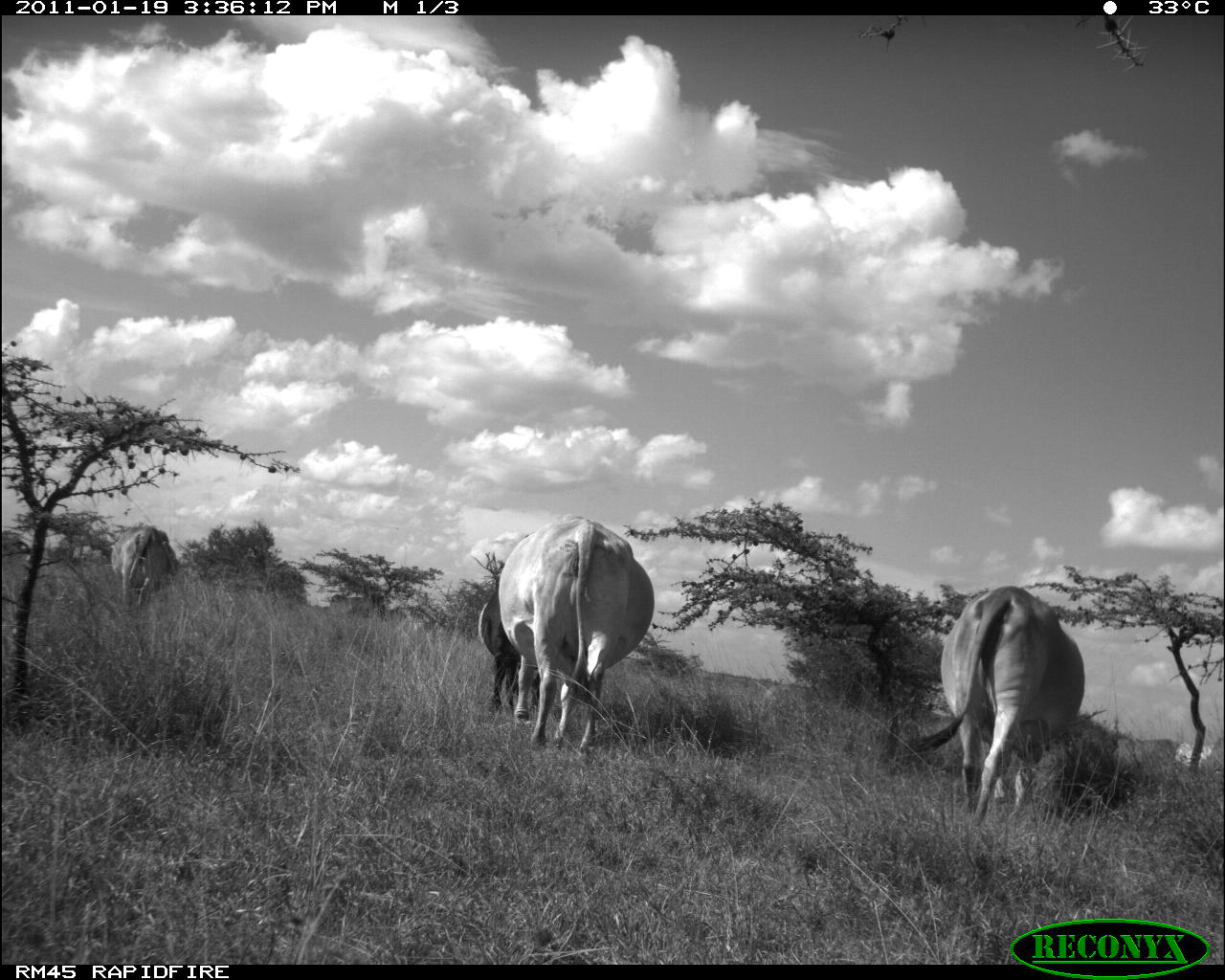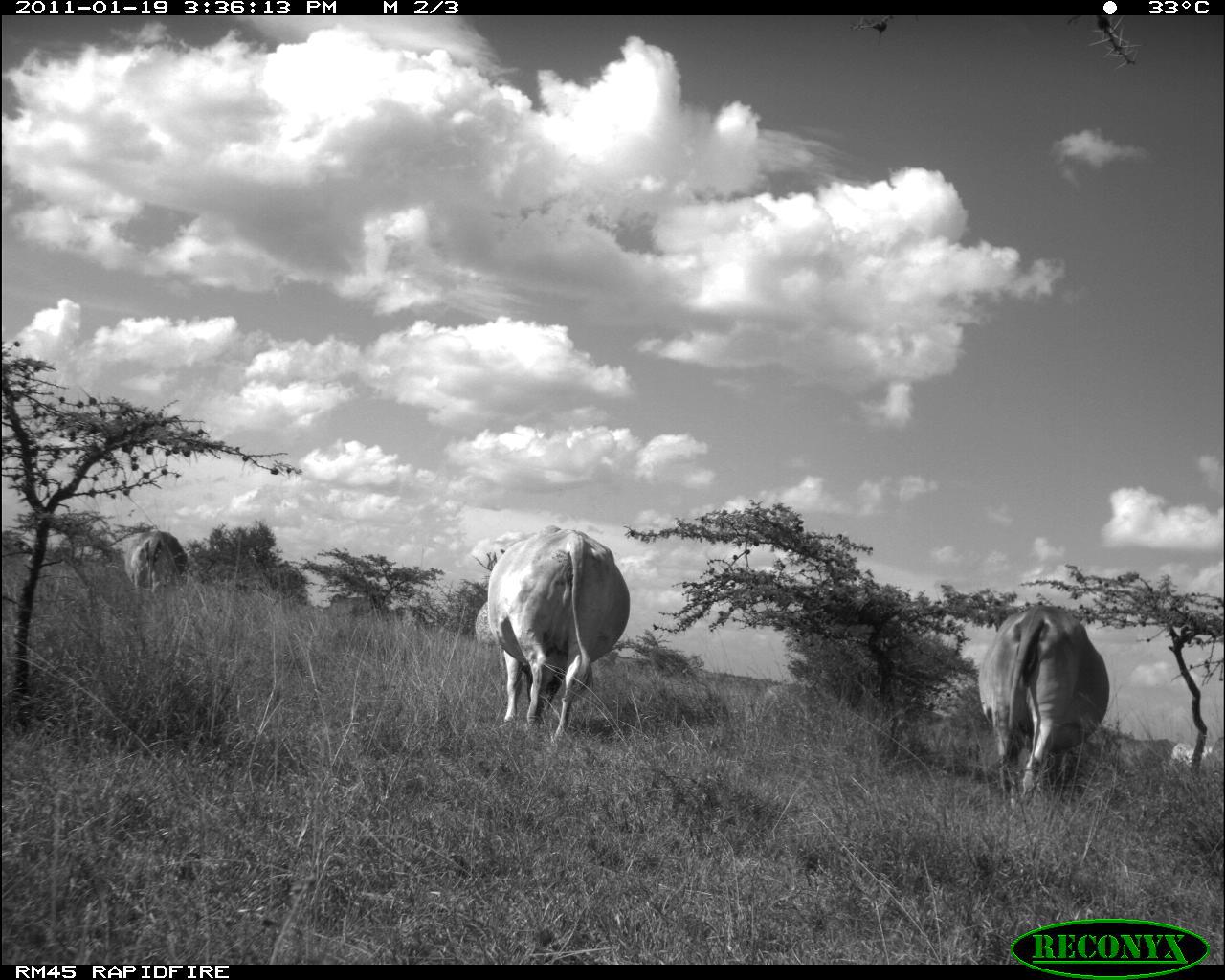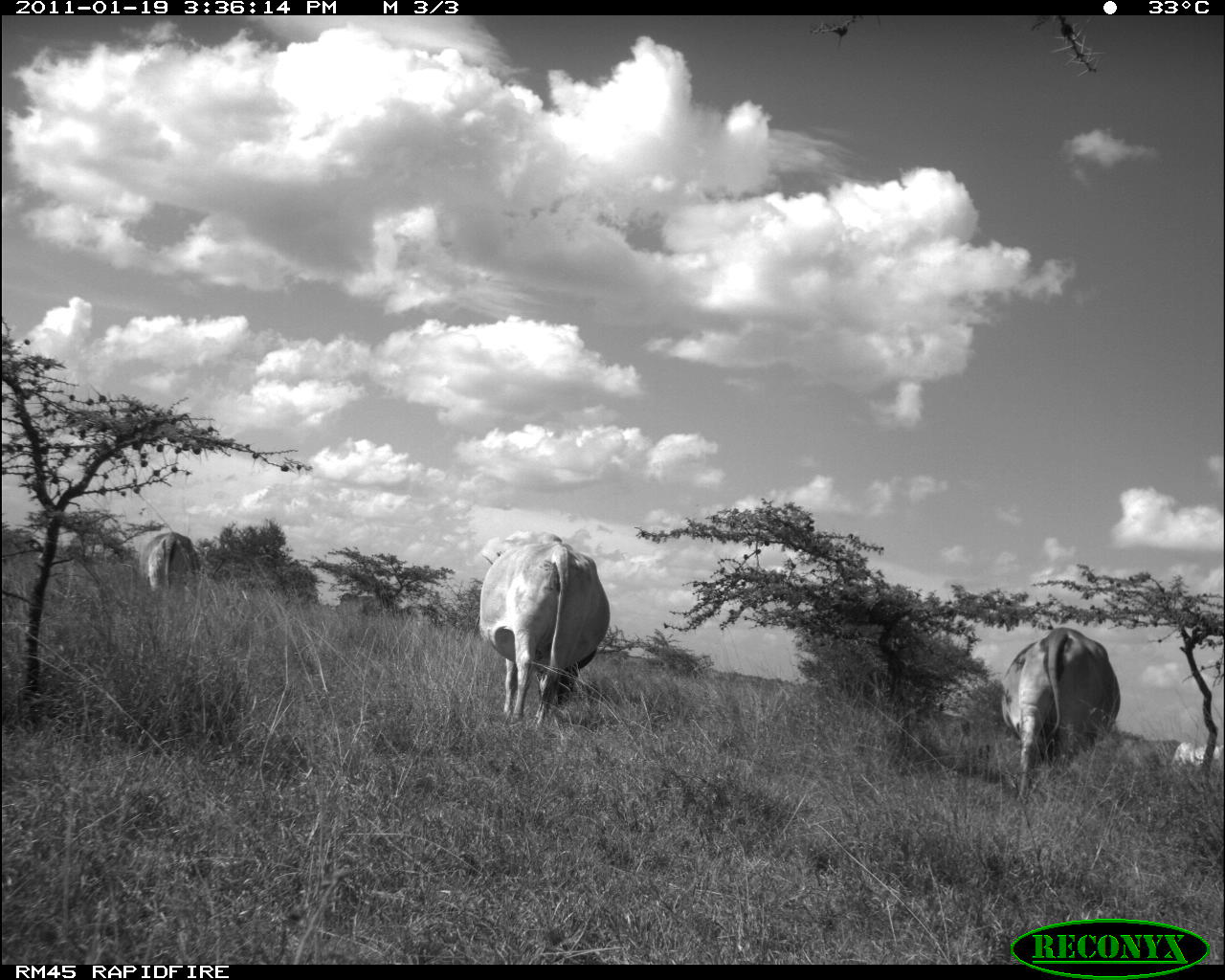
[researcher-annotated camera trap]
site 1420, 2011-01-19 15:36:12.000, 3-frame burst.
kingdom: Animalia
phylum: Chordata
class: Mammalia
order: Artiodactyla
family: Bovidae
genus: Bos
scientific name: Bos taurus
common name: domestic cattle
Bos taurus (domestic cattle), count 5.